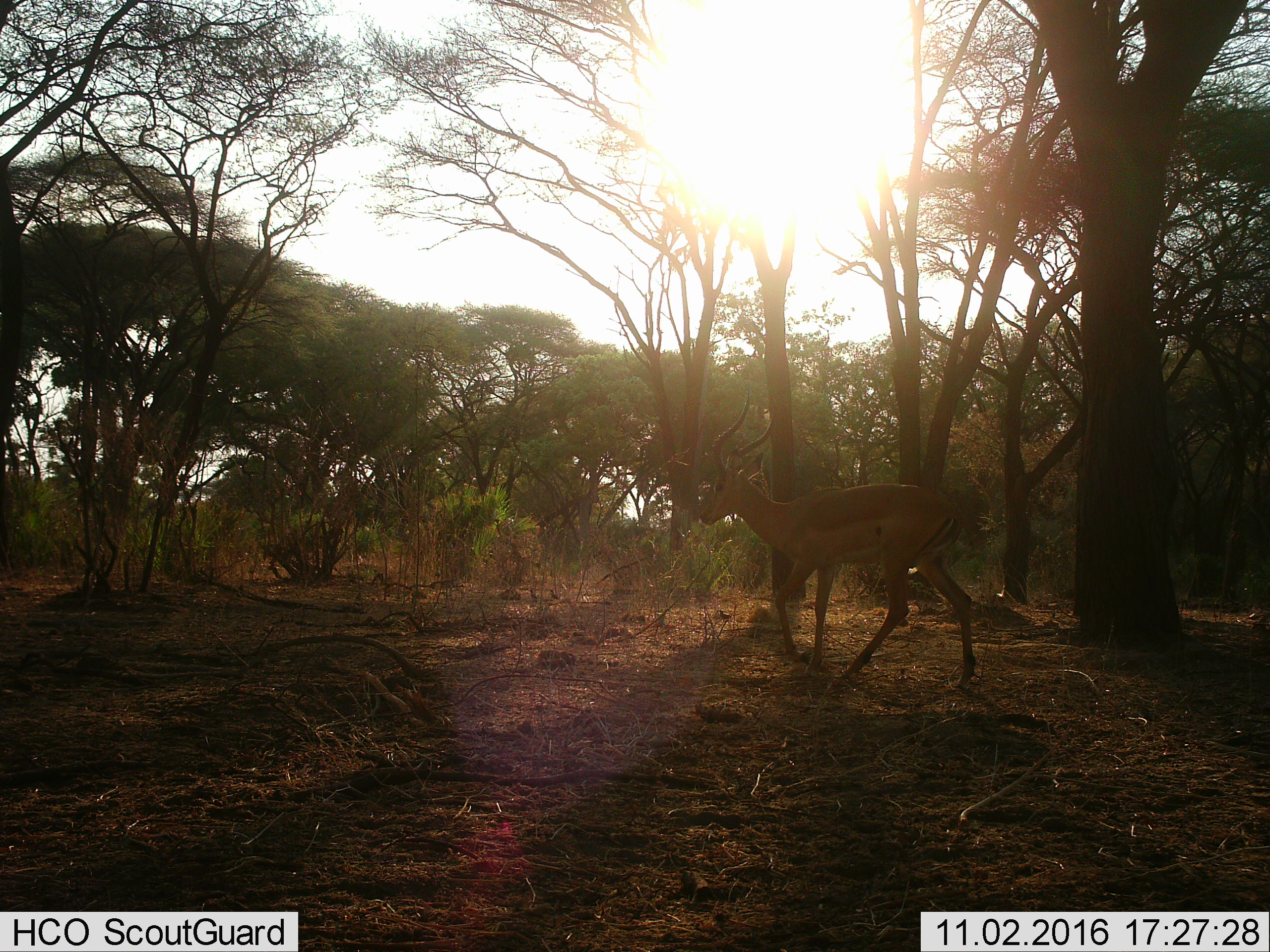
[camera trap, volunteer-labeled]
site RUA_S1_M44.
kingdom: Animalia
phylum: Chordata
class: Mammalia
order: Artiodactyla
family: Bovidae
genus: Aepyceros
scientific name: Aepyceros melampus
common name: impala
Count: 1.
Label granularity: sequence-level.